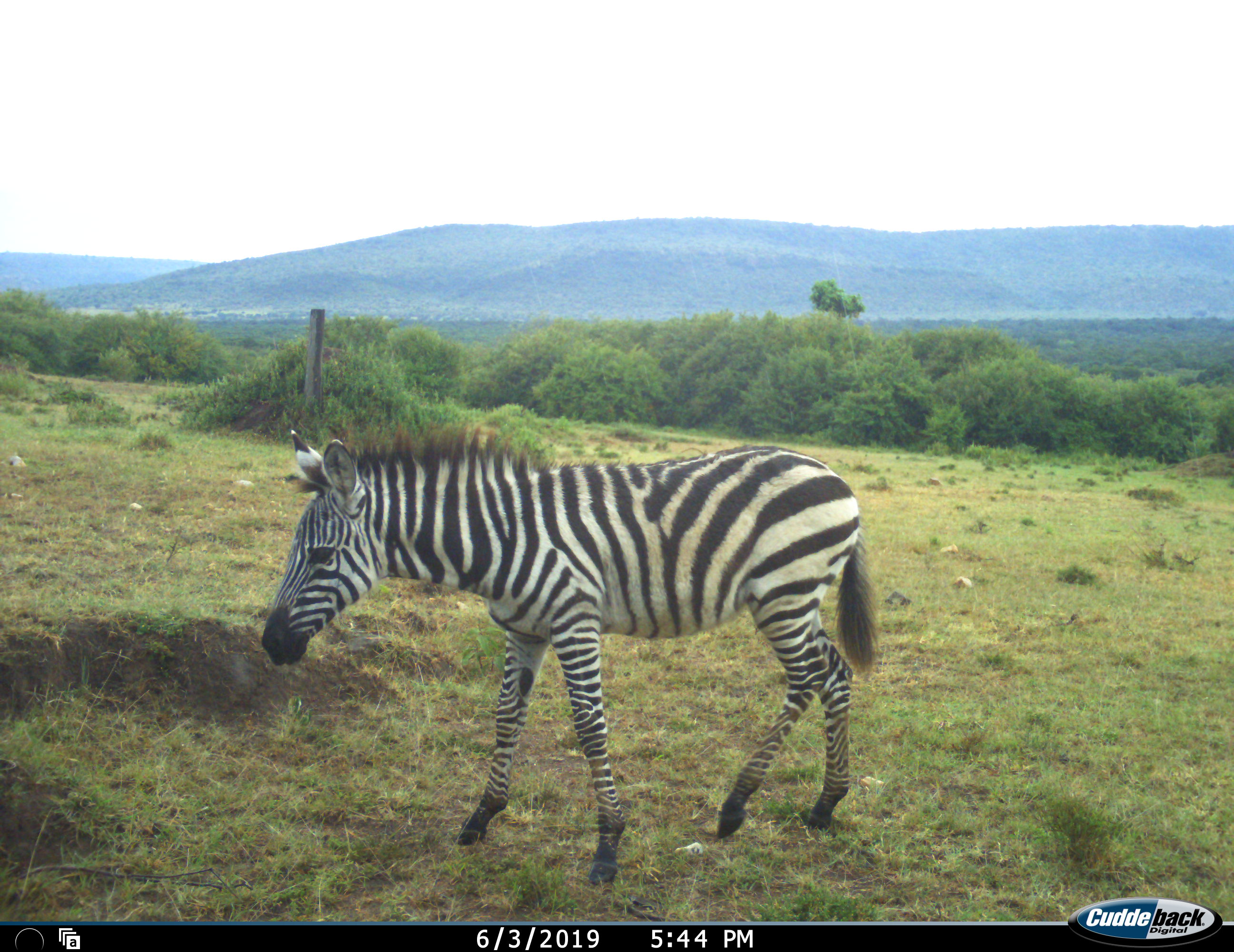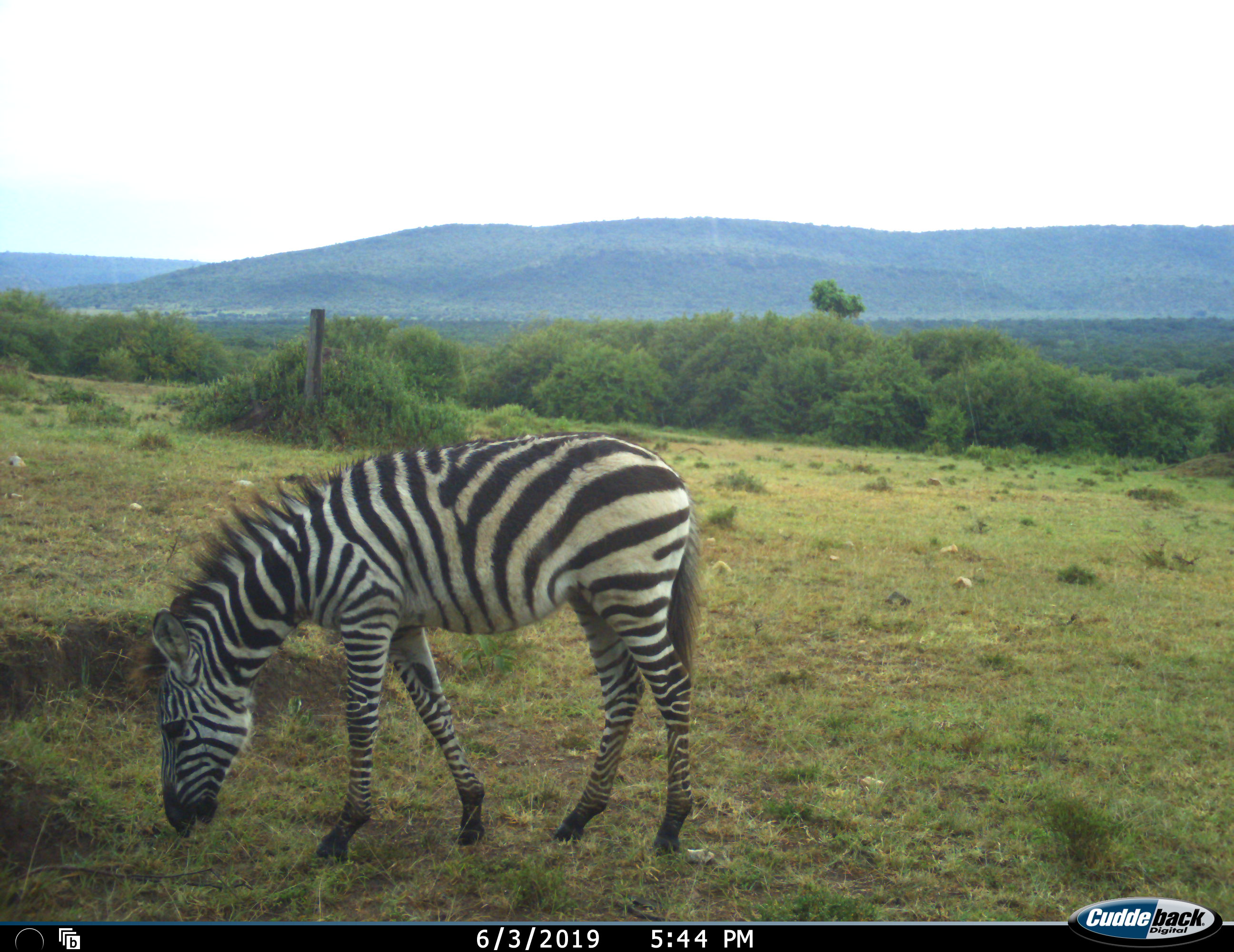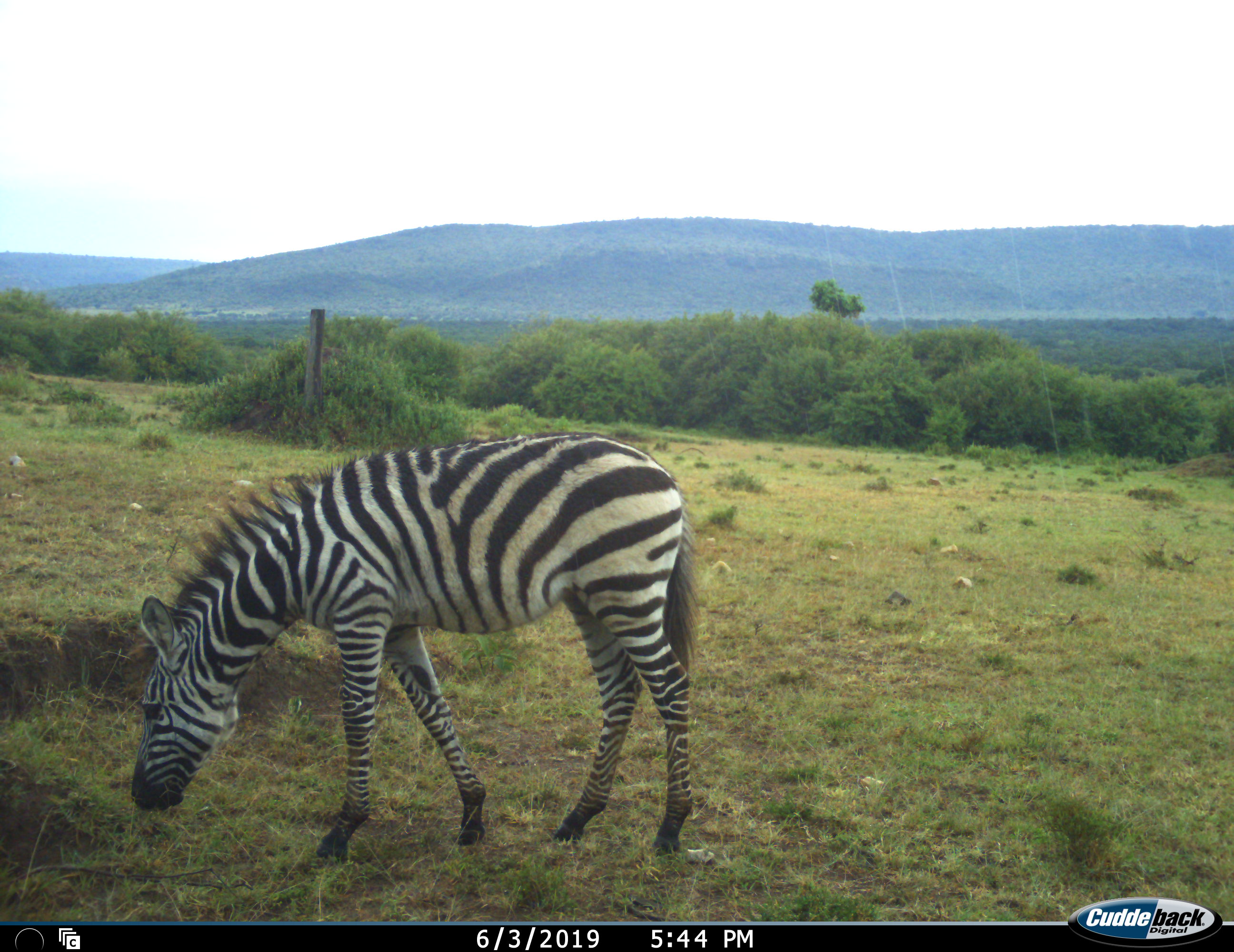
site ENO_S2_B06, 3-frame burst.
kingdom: Animalia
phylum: Chordata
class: Mammalia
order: Perissodactyla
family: Equidae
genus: Equus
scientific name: Equus quagga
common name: plains zebra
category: zebraplains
Zebraplains (plains zebra) (Equus quagga), count 1. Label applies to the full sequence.